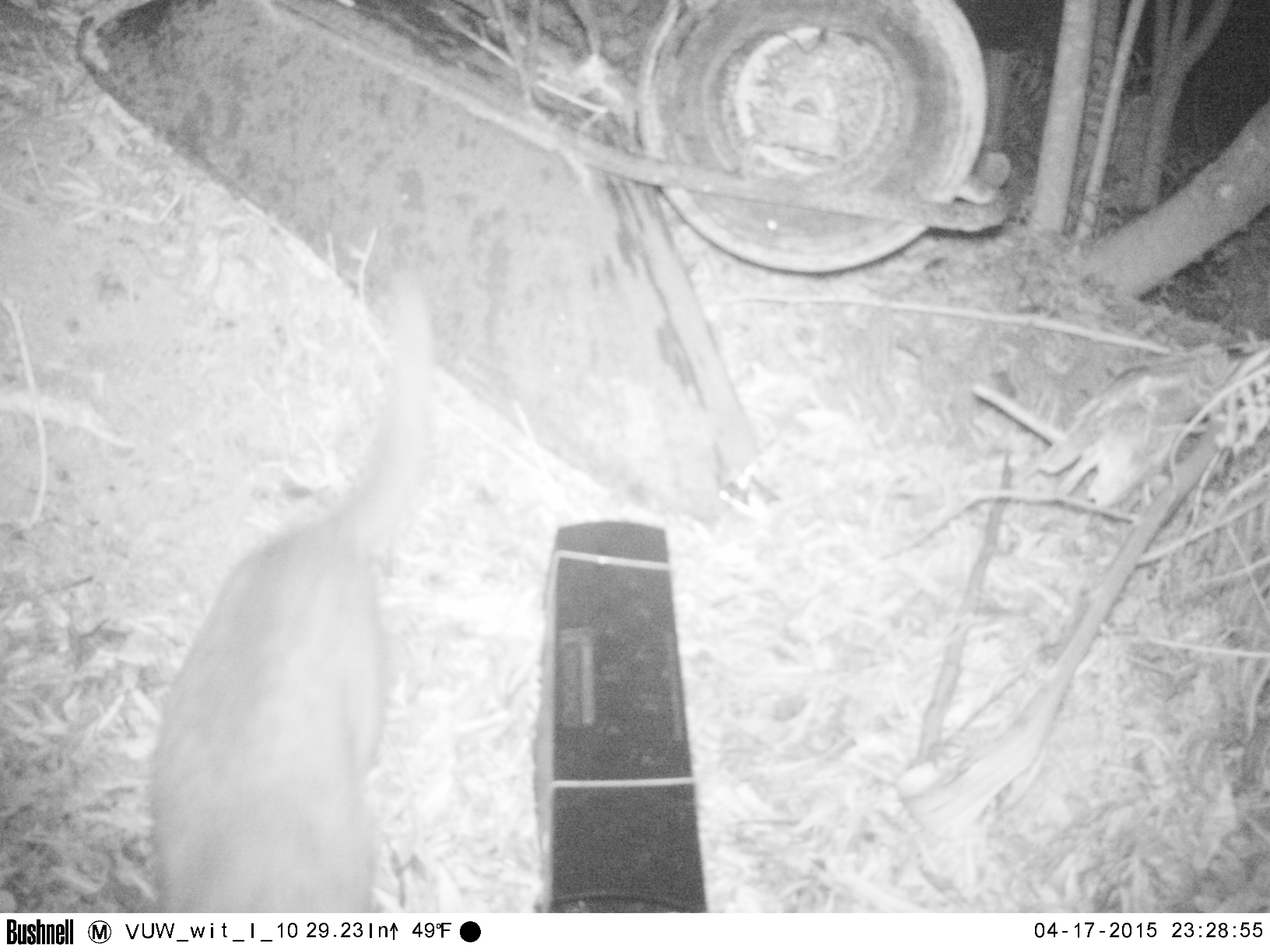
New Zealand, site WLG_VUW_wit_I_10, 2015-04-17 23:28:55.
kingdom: Animalia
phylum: Chordata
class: Mammalia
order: Carnivora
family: Felidae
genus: Felis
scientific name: Felis catus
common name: domestic cat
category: cat